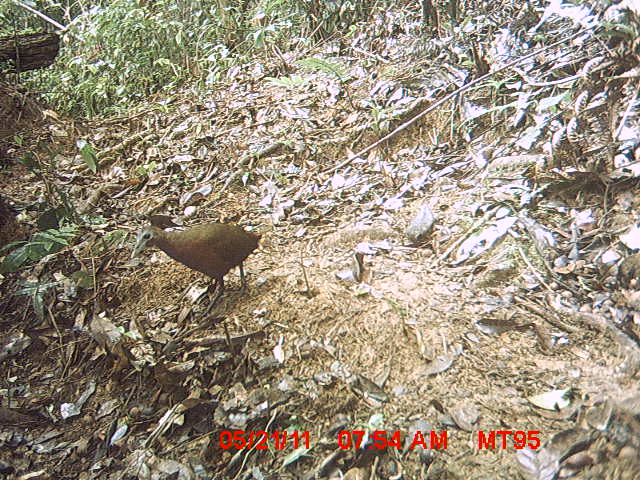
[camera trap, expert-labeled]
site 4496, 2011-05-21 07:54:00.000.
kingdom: Animalia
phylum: Chordata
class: Aves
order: Gruiformes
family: Sarothruridae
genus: Mentocrex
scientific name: Mentocrex kioloides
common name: madagascar wood rail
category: canirallus kioloides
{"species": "canirallus kioloides (madagascar wood rail) (Mentocrex kioloides)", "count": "1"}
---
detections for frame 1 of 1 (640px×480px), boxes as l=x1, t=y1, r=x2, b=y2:
canirallus kioloides: l=126, t=220, r=264, b=297